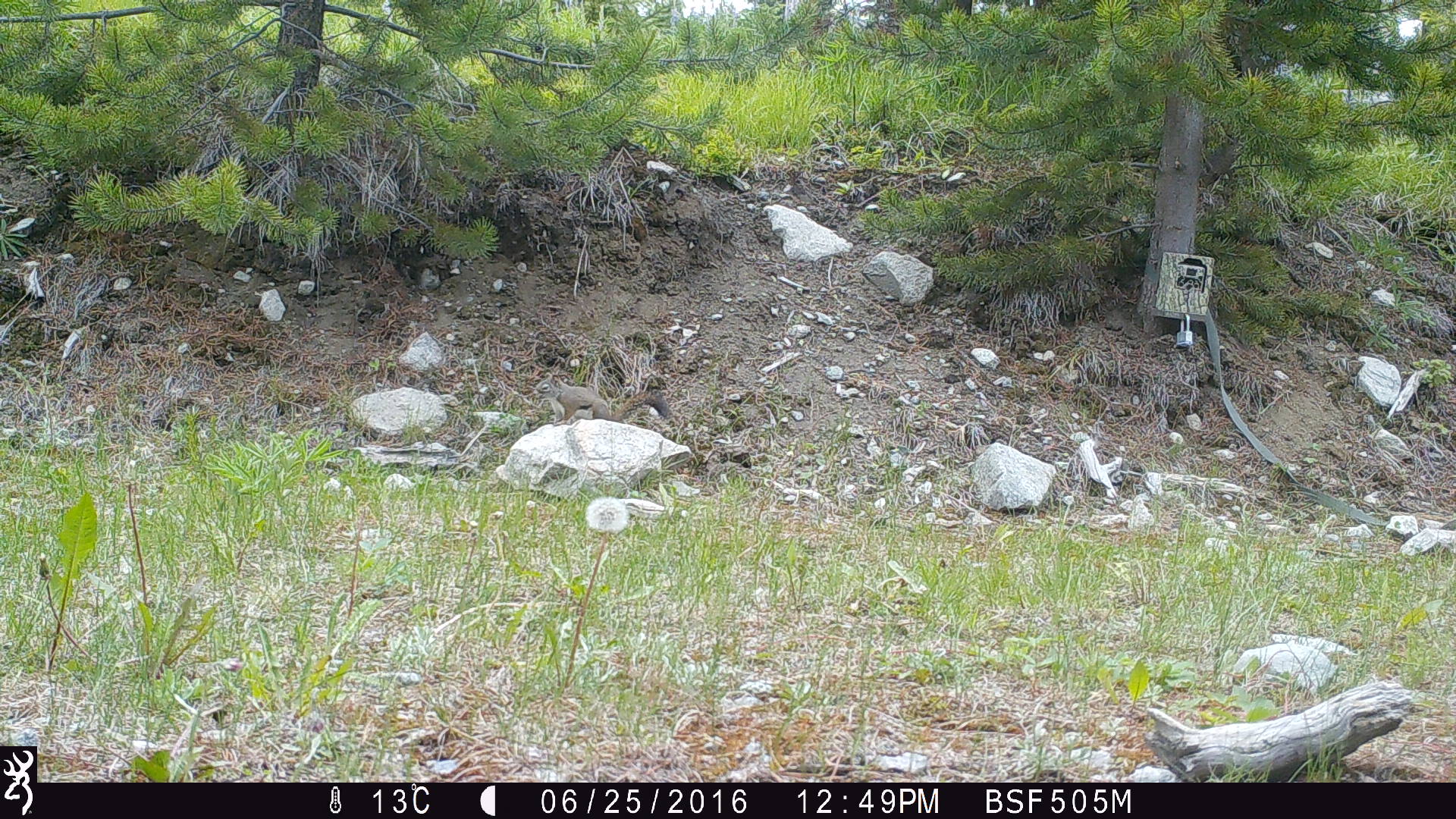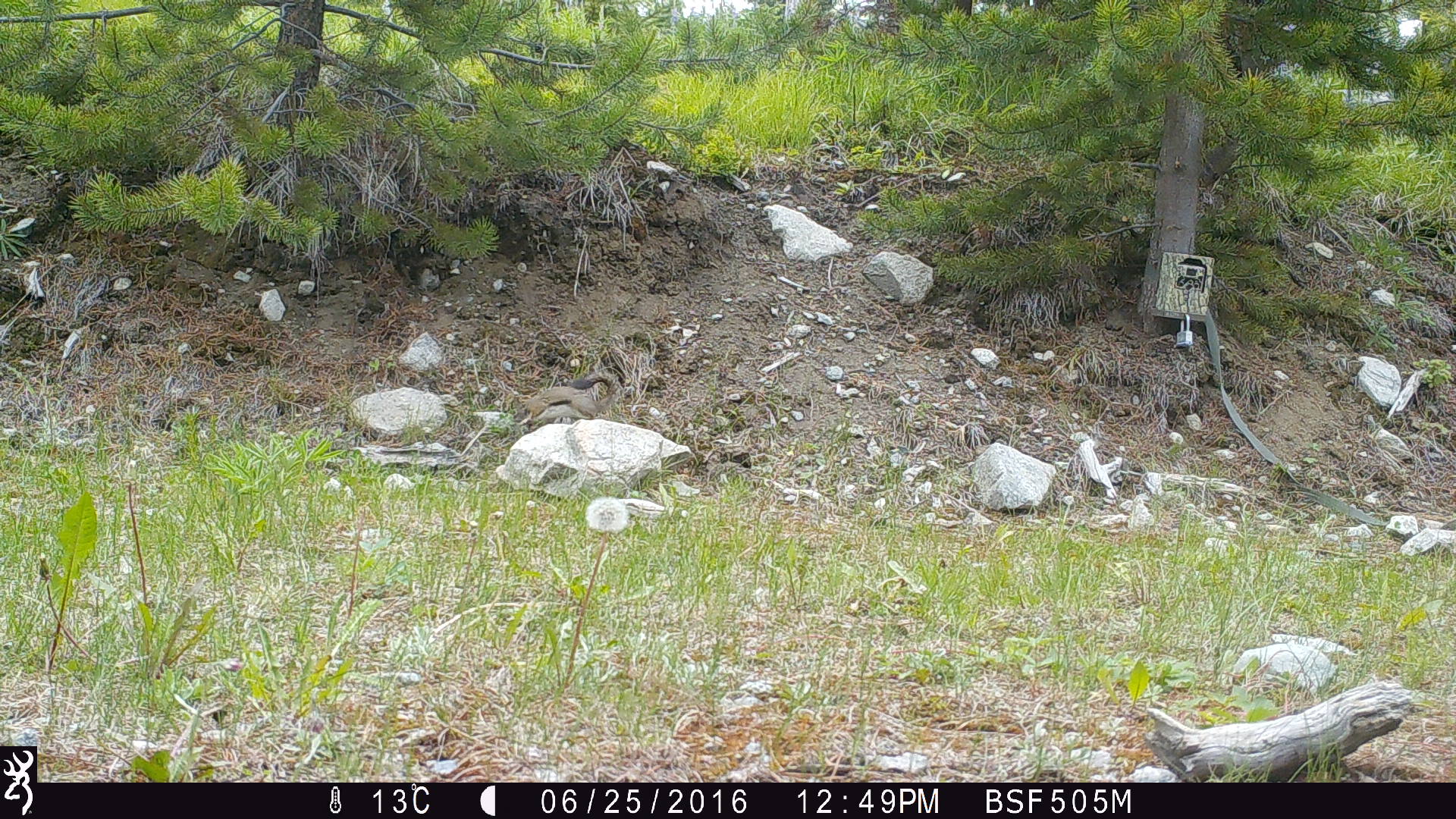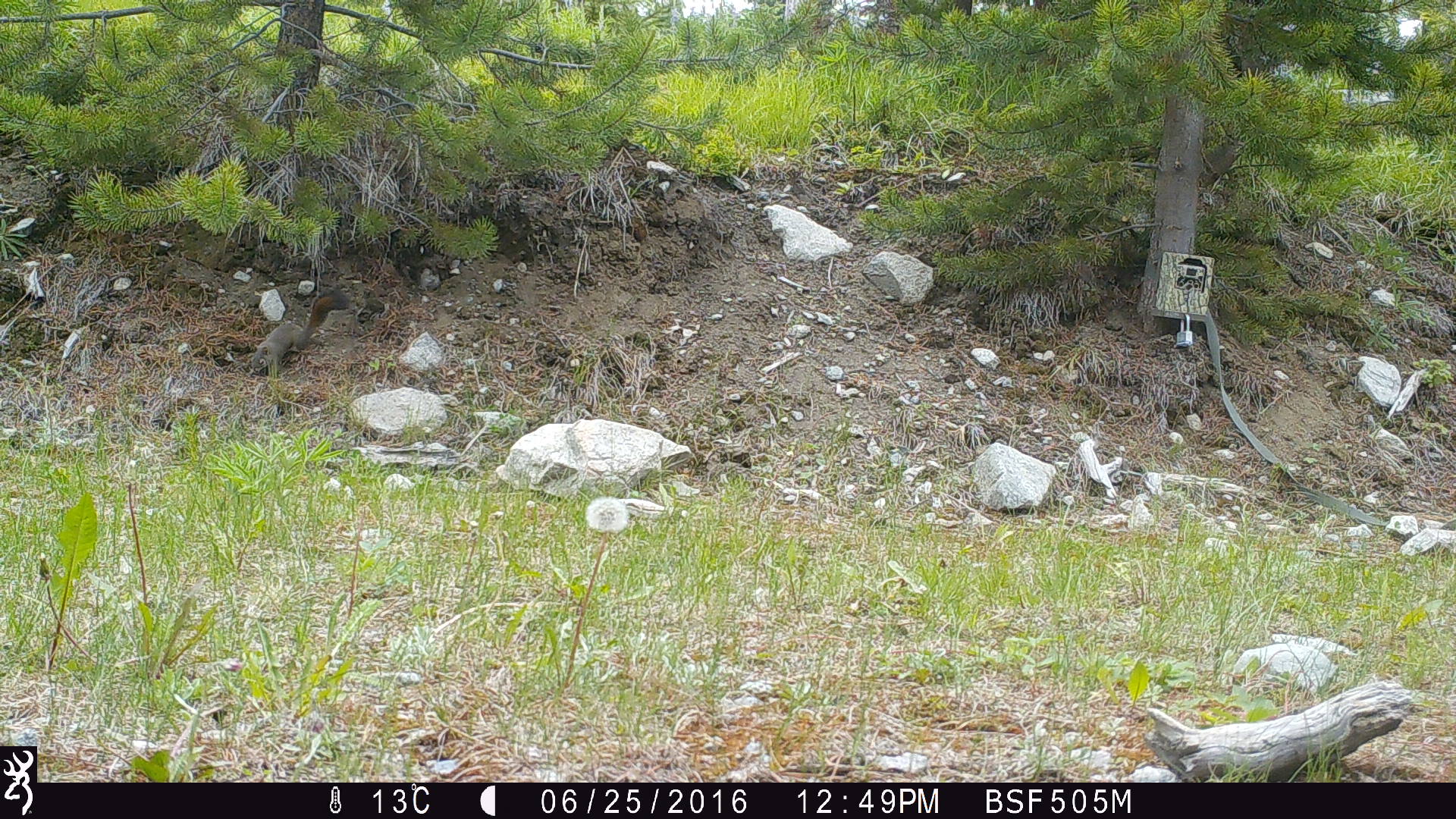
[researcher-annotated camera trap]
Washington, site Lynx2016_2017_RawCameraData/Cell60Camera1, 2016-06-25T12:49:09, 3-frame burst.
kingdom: Animalia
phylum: Chordata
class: Mammalia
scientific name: Mammalia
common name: small mammal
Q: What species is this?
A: Small mammal (Mammalia).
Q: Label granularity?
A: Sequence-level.